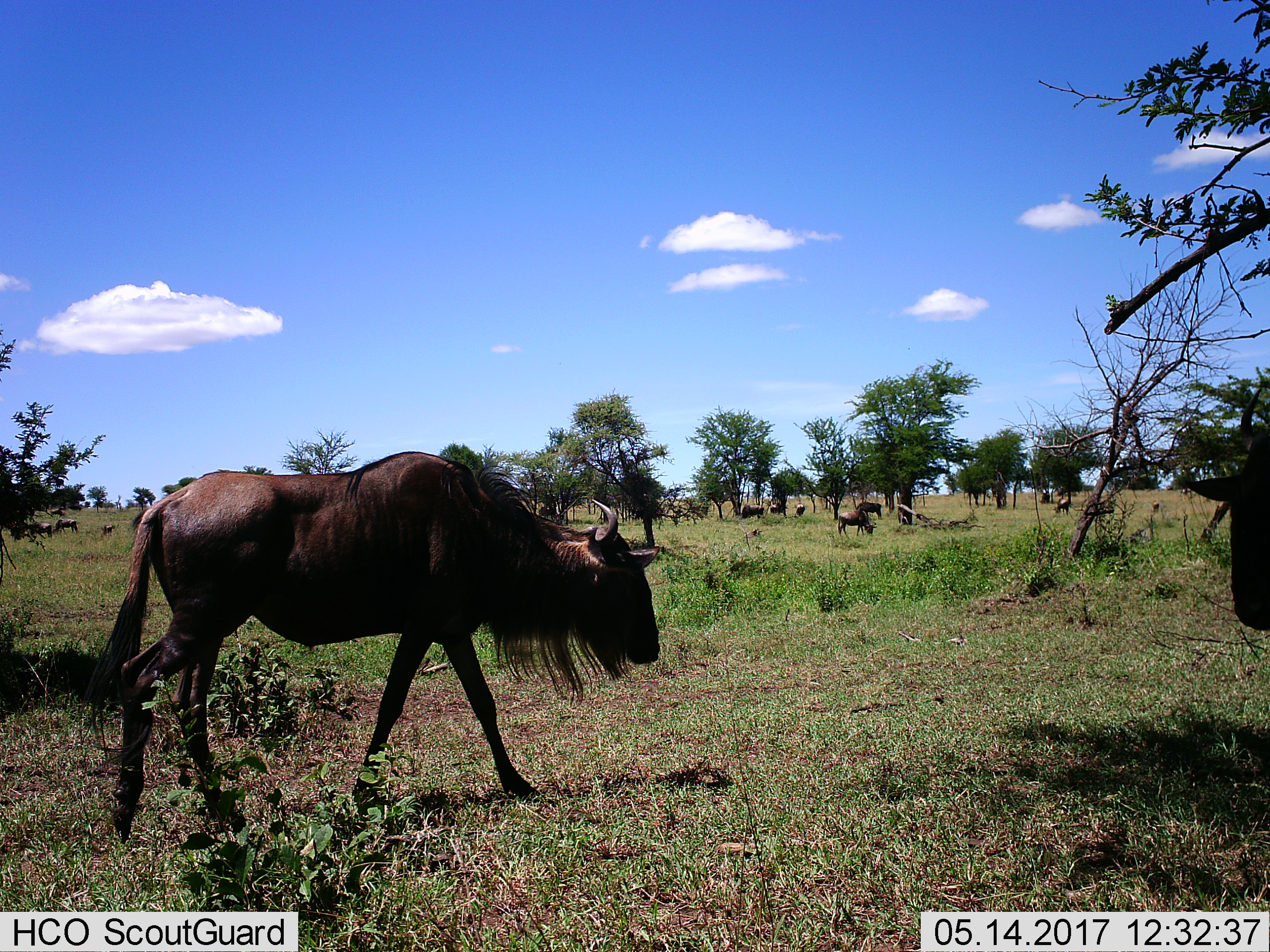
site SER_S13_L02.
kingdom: Animalia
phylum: Chordata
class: Mammalia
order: Artiodactyla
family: Bovidae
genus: Connochaetes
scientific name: Connochaetes taurinus taurinus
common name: blue wildebeest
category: wildebeestblue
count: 11-50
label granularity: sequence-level